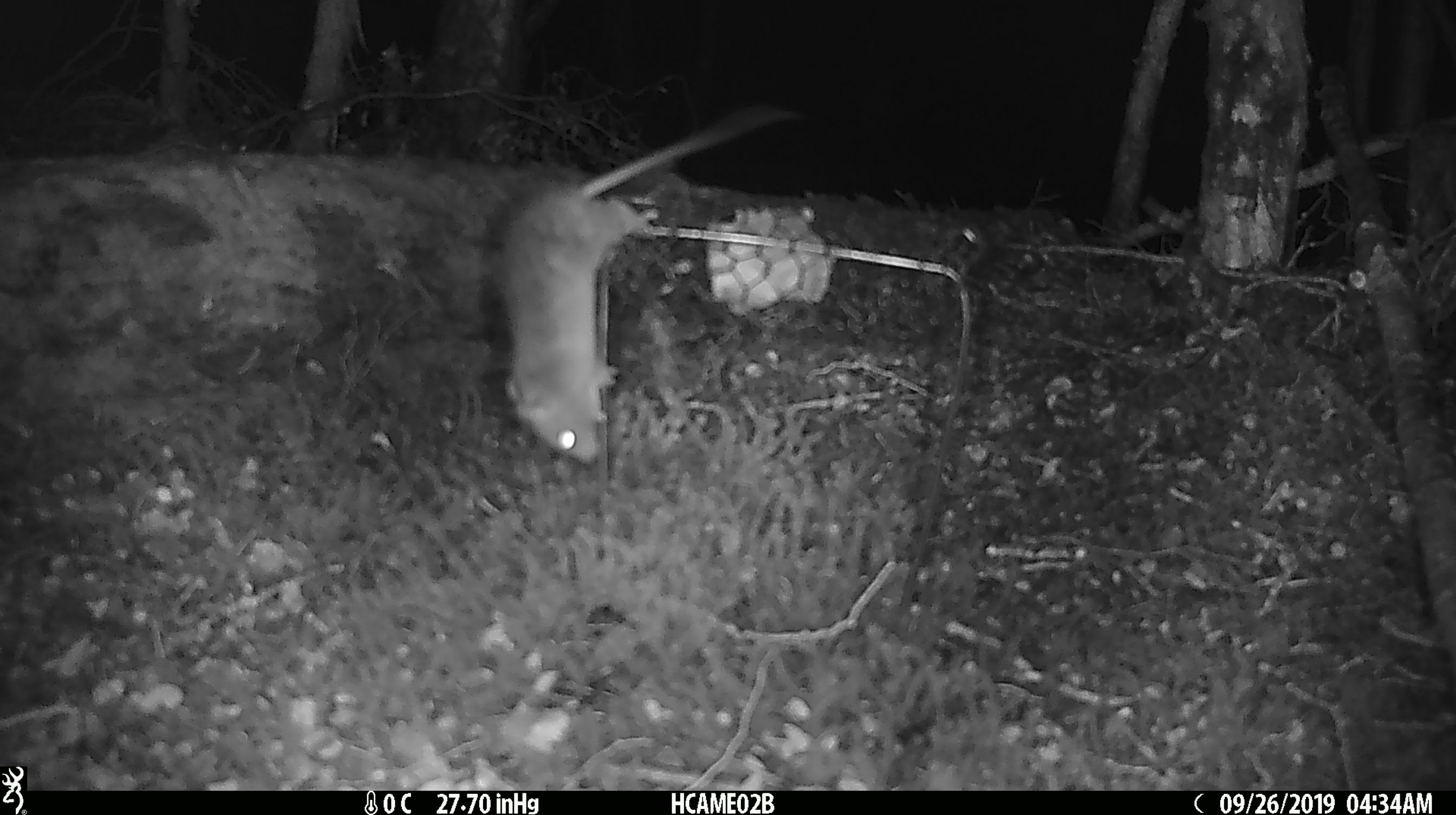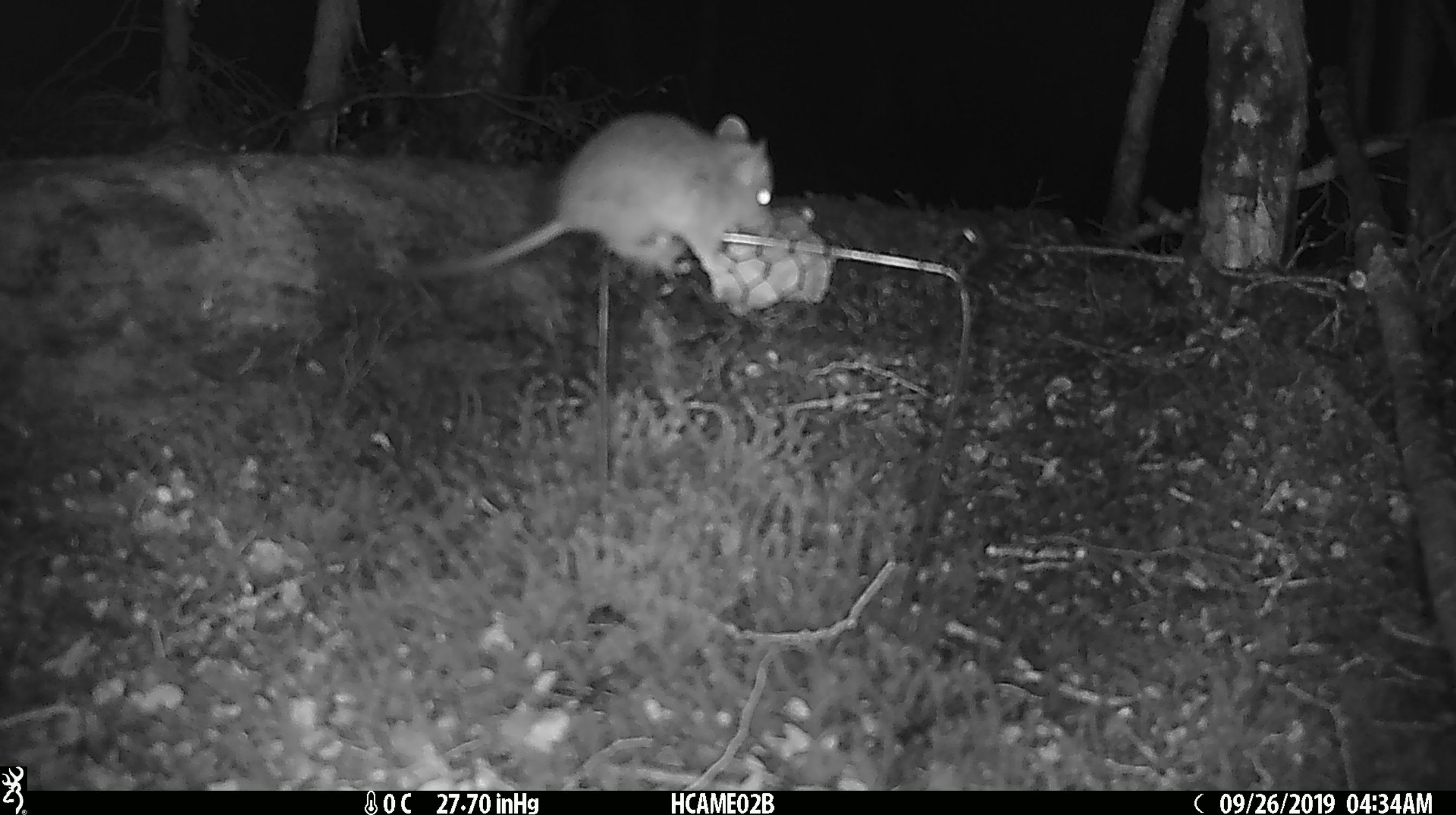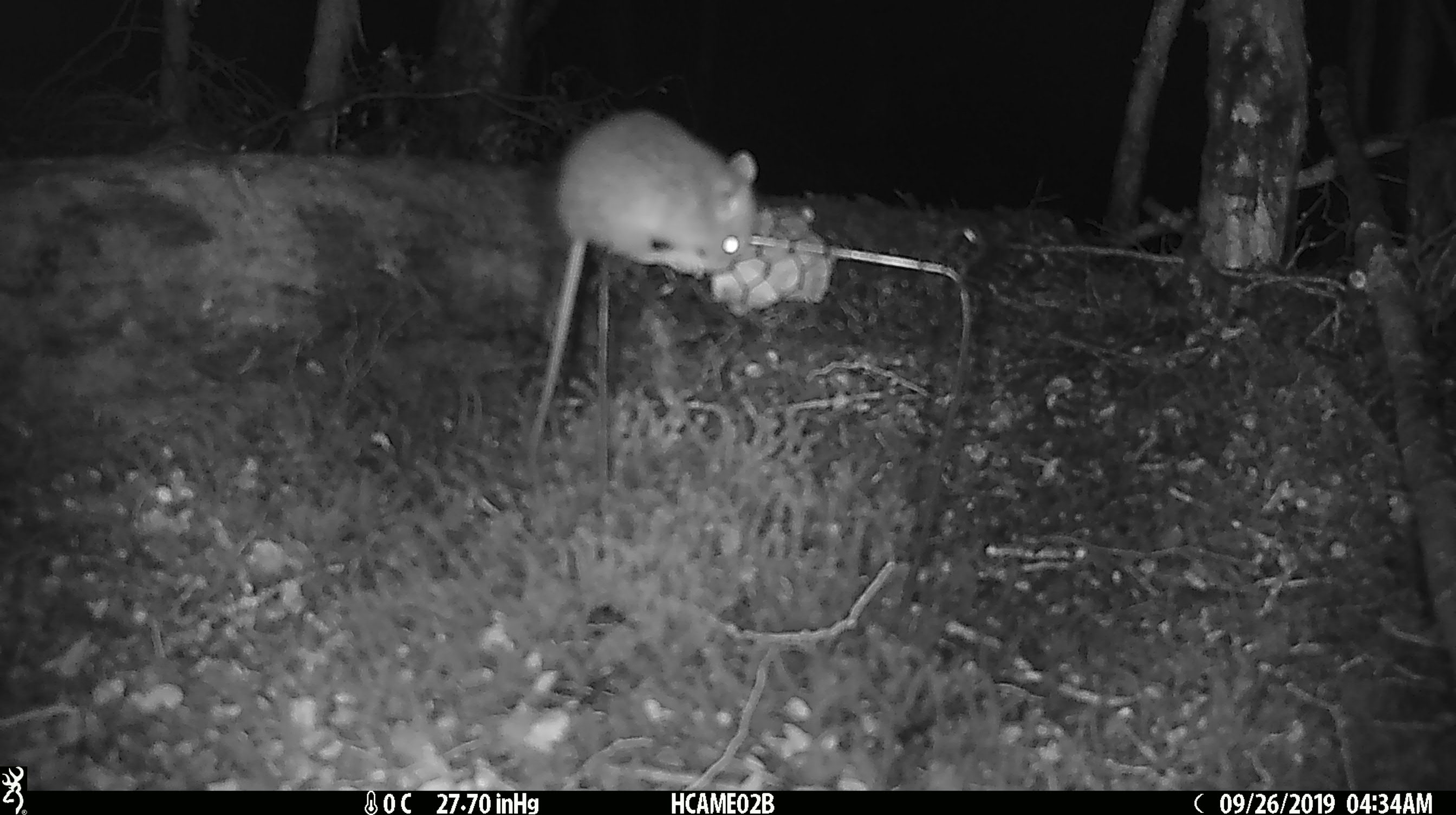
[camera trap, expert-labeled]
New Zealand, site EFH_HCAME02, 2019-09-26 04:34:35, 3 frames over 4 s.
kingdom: Animalia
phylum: Chordata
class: Mammalia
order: Rodentia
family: Muridae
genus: Mus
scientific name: Mus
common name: mouse